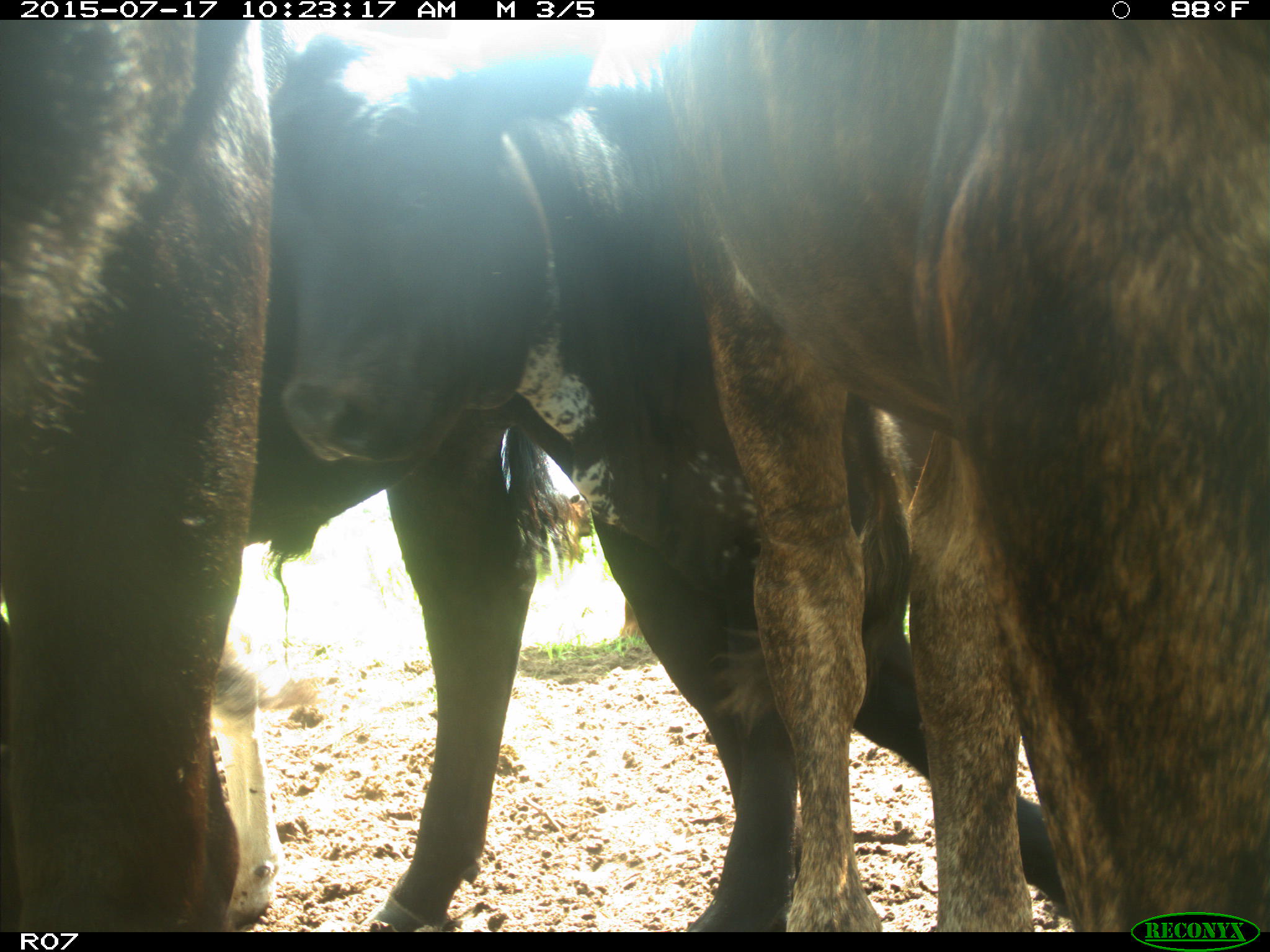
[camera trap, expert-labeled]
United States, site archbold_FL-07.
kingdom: Animalia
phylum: Chordata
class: Mammalia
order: Artiodactyla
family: Bovidae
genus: Bos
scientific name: Bos taurus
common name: domestic cow